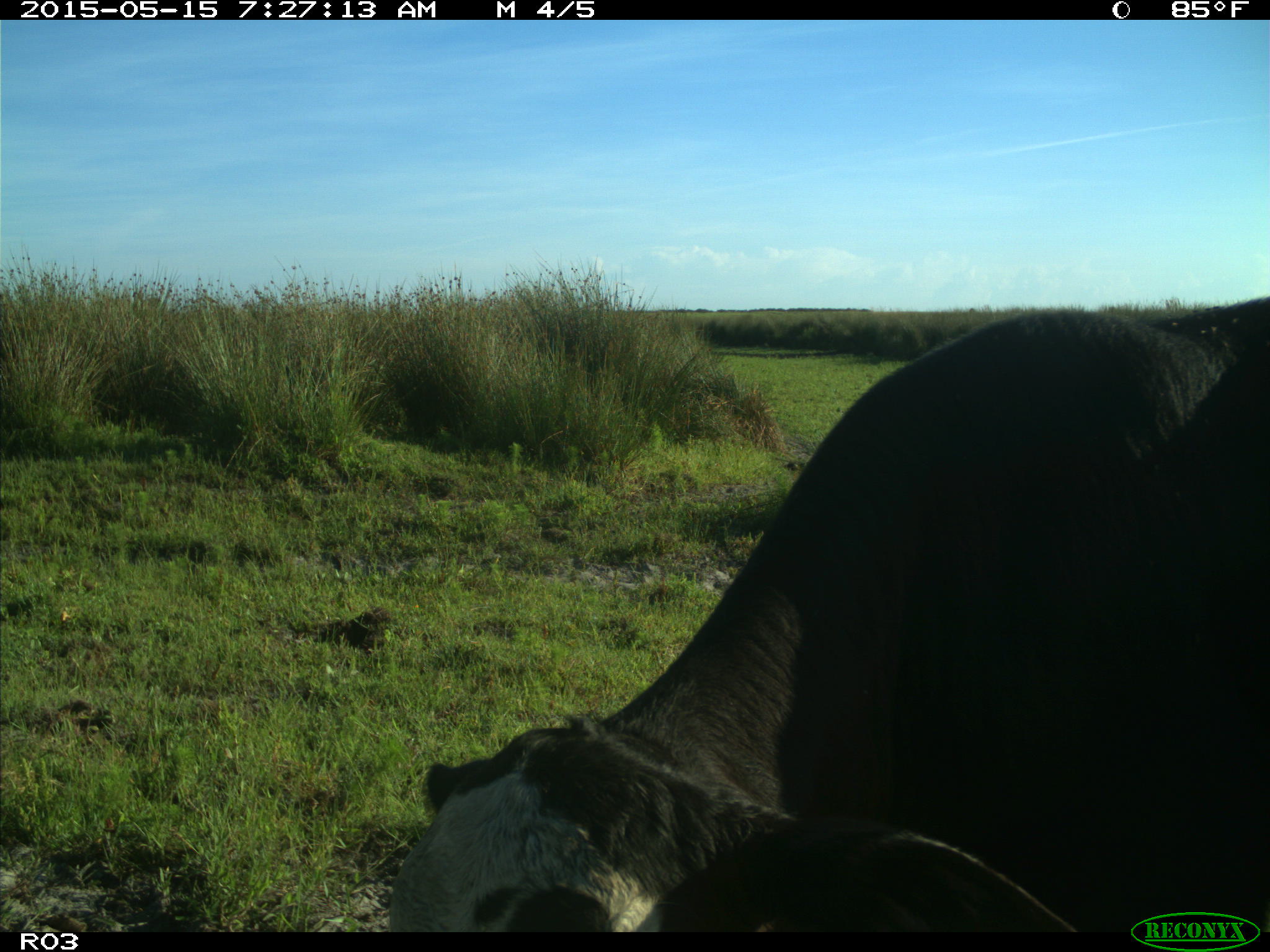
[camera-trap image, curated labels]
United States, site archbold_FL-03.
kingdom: Animalia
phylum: Chordata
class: Mammalia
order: Artiodactyla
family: Bovidae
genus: Bos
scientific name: Bos taurus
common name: domestic cow